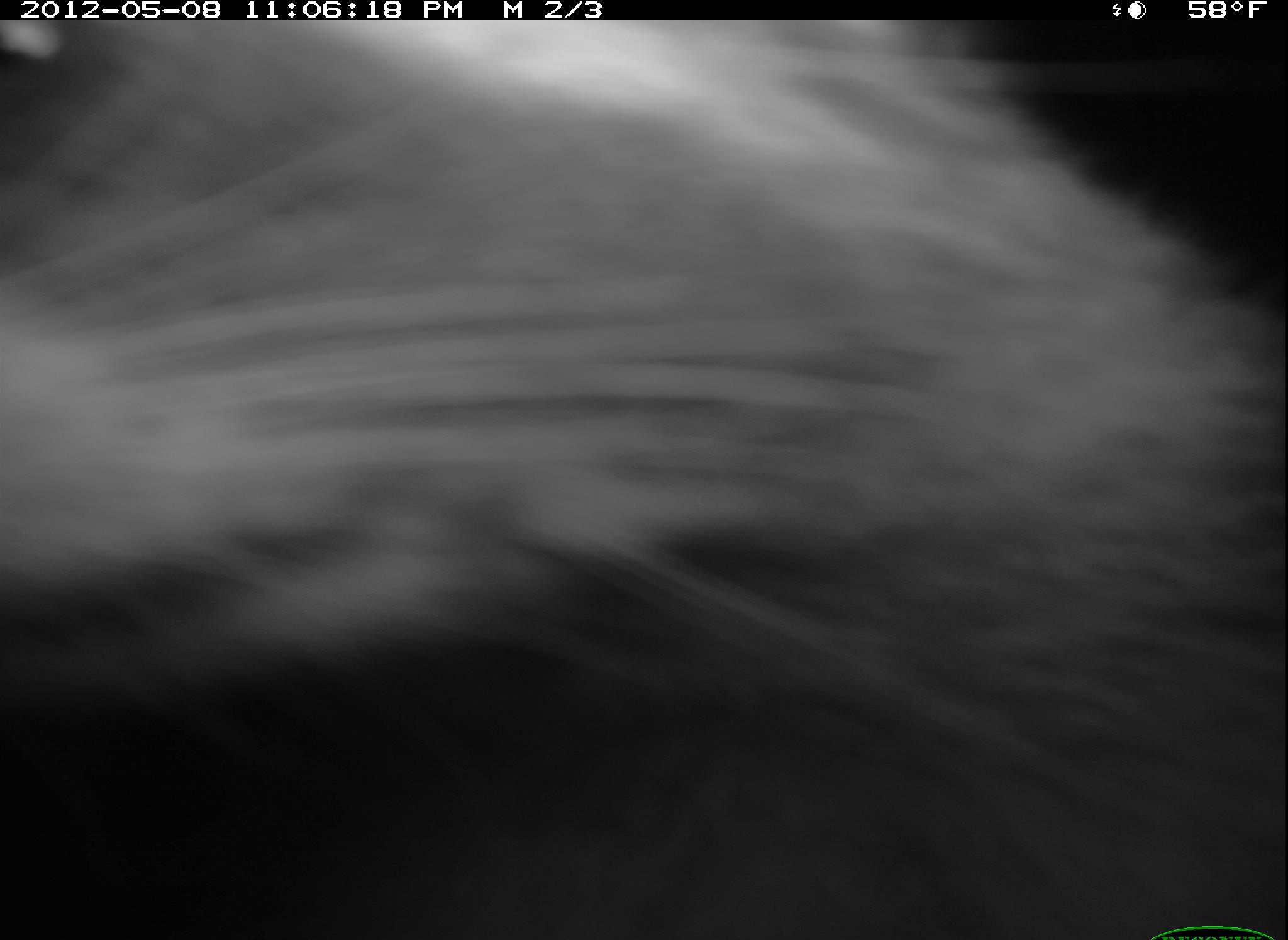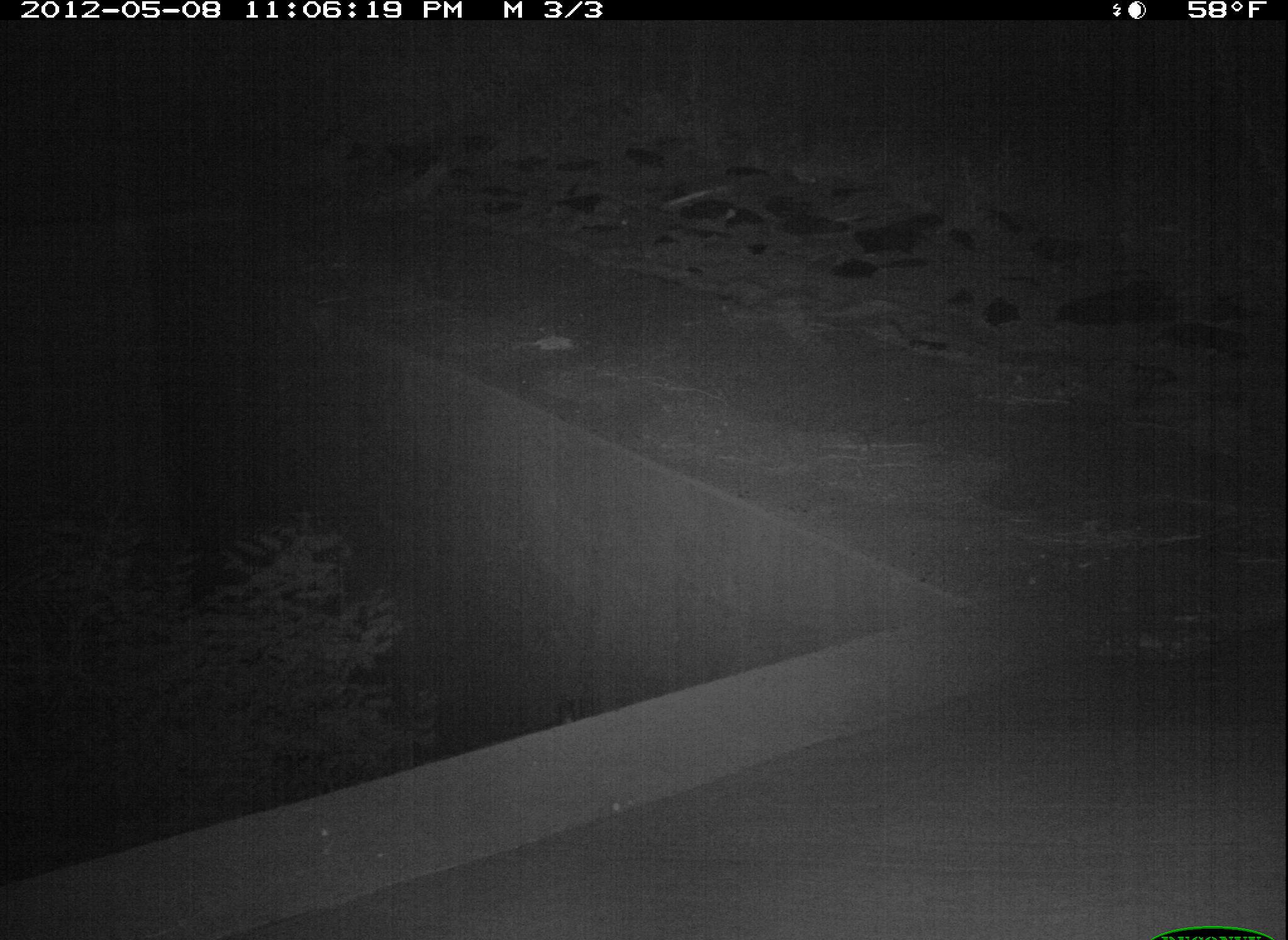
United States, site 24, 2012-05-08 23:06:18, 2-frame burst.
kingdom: Animalia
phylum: Chordata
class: Mammalia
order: Carnivora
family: Procyonidae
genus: Procyon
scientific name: Procyon lotor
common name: raccoon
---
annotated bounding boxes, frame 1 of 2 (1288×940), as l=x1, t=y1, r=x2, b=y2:
raccoon: l=1, t=17, r=1288, b=940